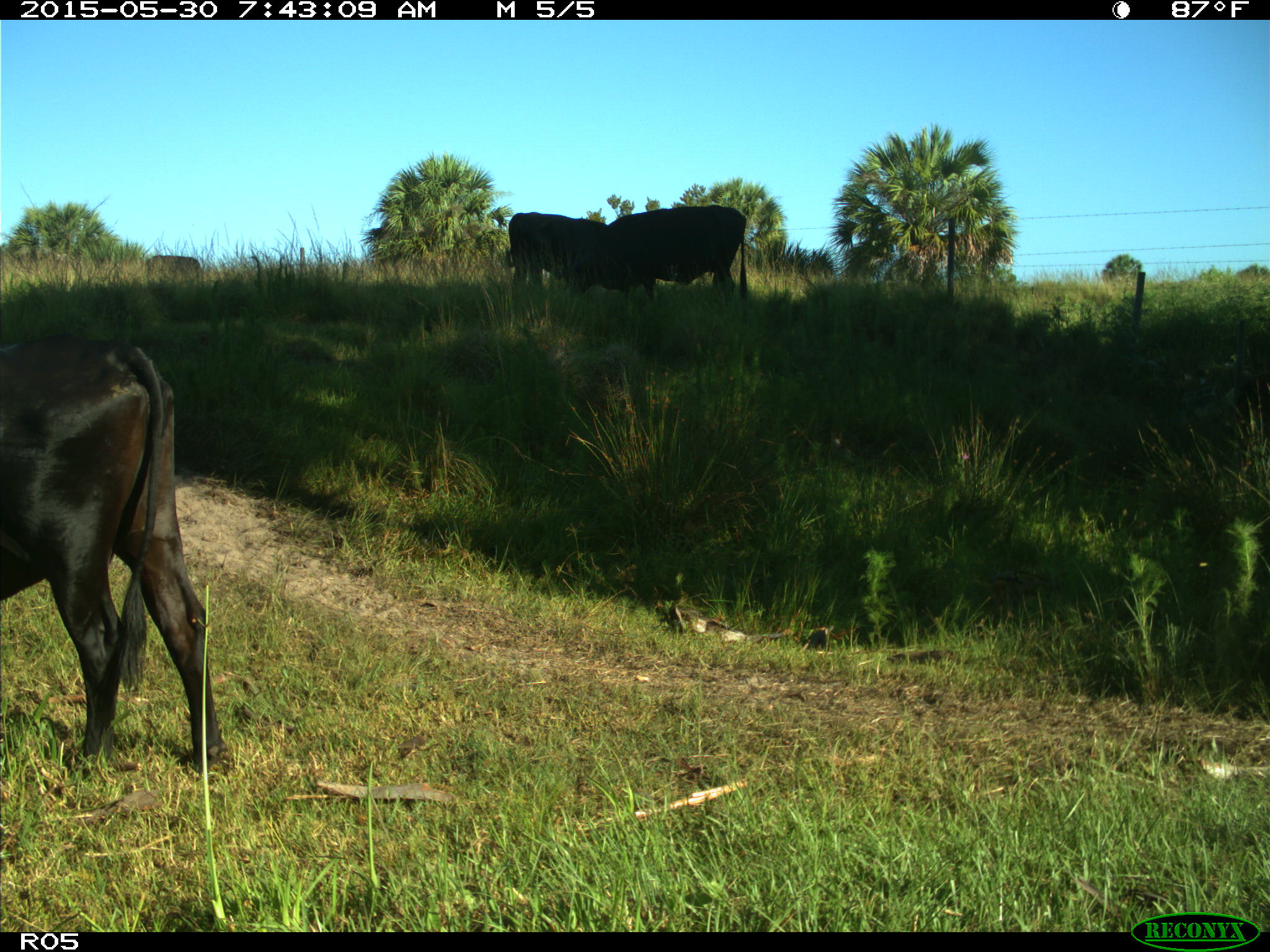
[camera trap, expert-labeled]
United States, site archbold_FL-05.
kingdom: Animalia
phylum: Chordata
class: Mammalia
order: Artiodactyla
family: Bovidae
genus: Bos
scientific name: Bos taurus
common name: domestic cow